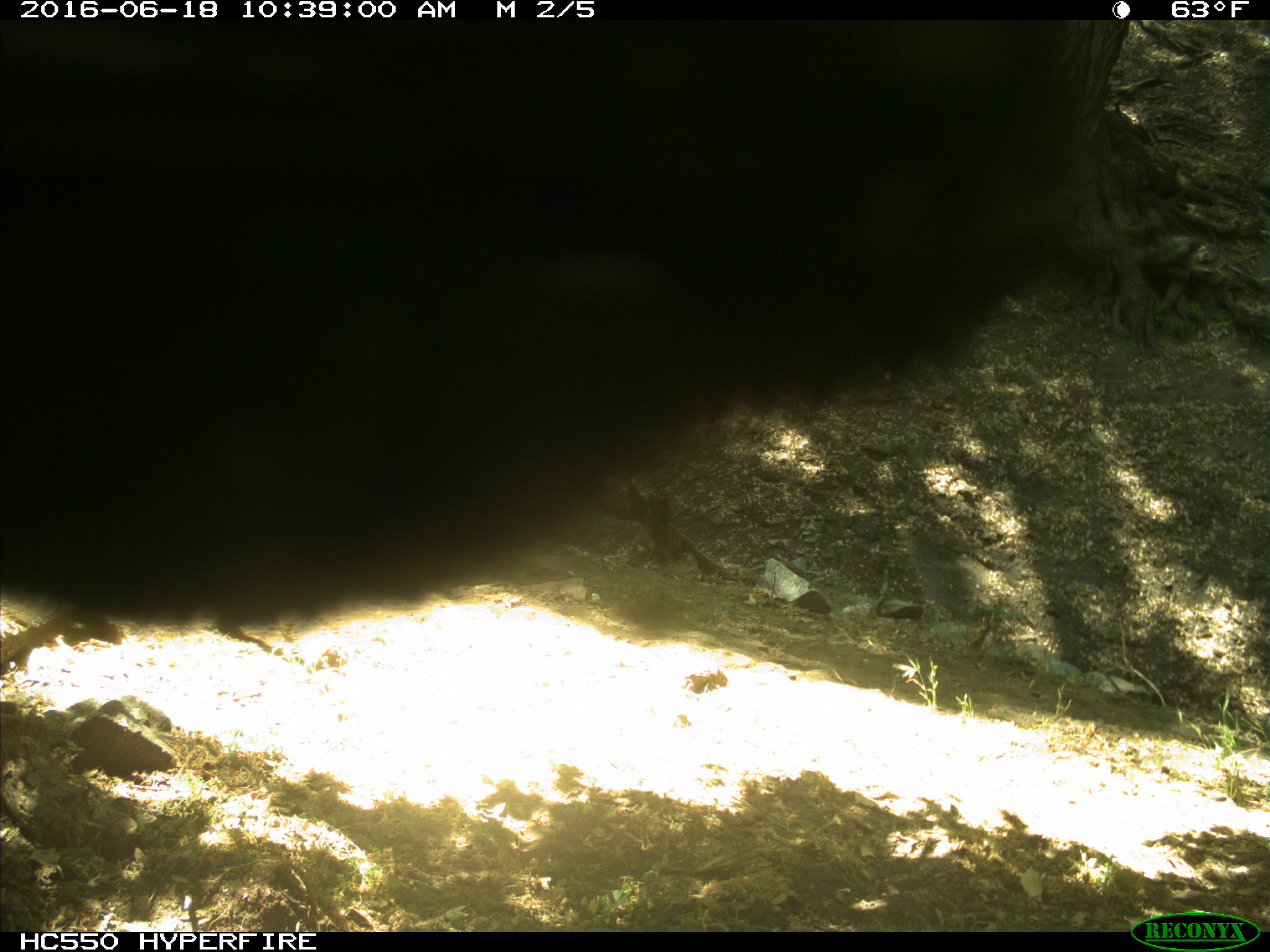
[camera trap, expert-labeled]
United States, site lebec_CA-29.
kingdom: Animalia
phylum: Chordata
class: Mammalia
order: Artiodactyla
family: Bovidae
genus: Bos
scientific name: Bos taurus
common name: domestic cow